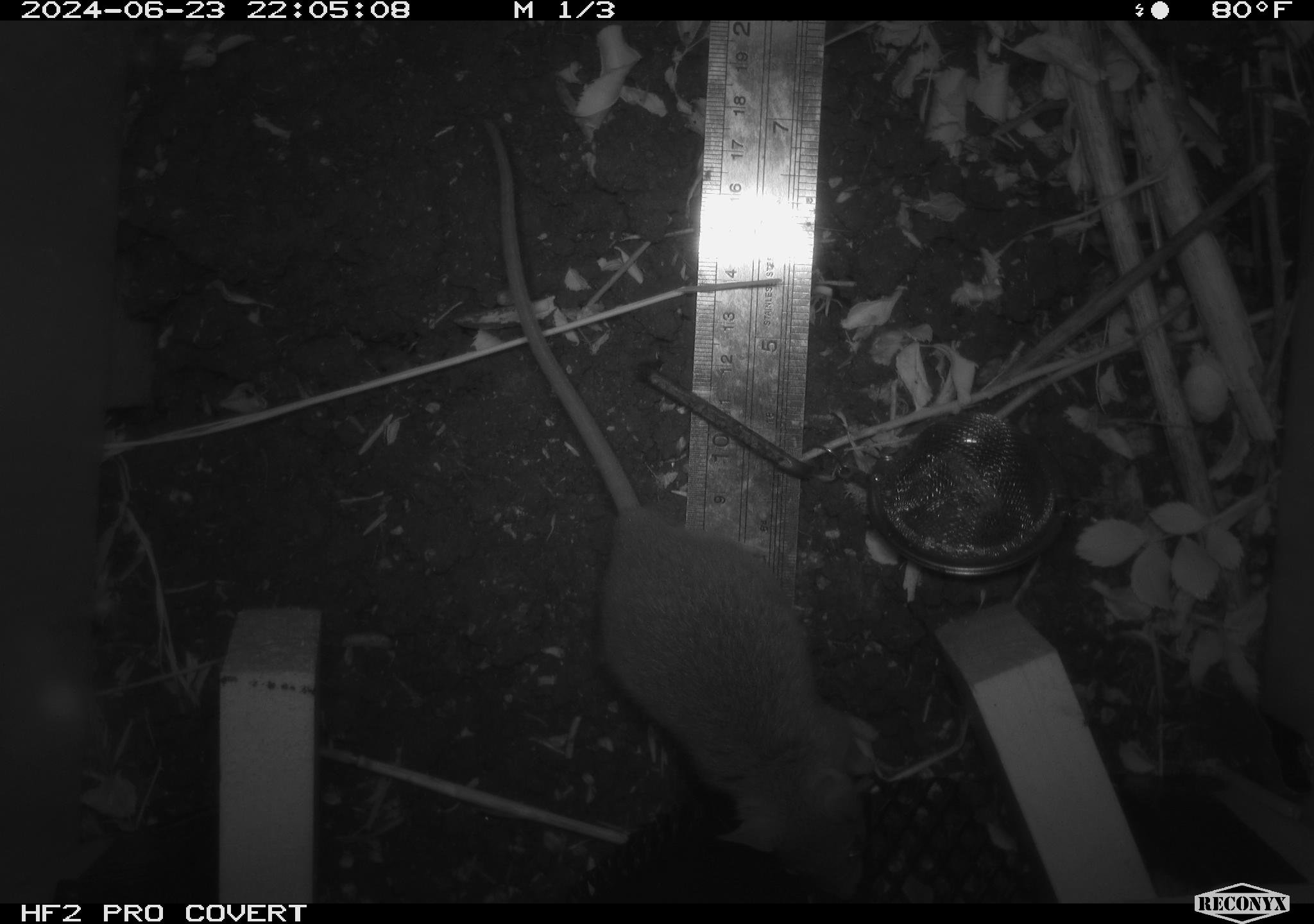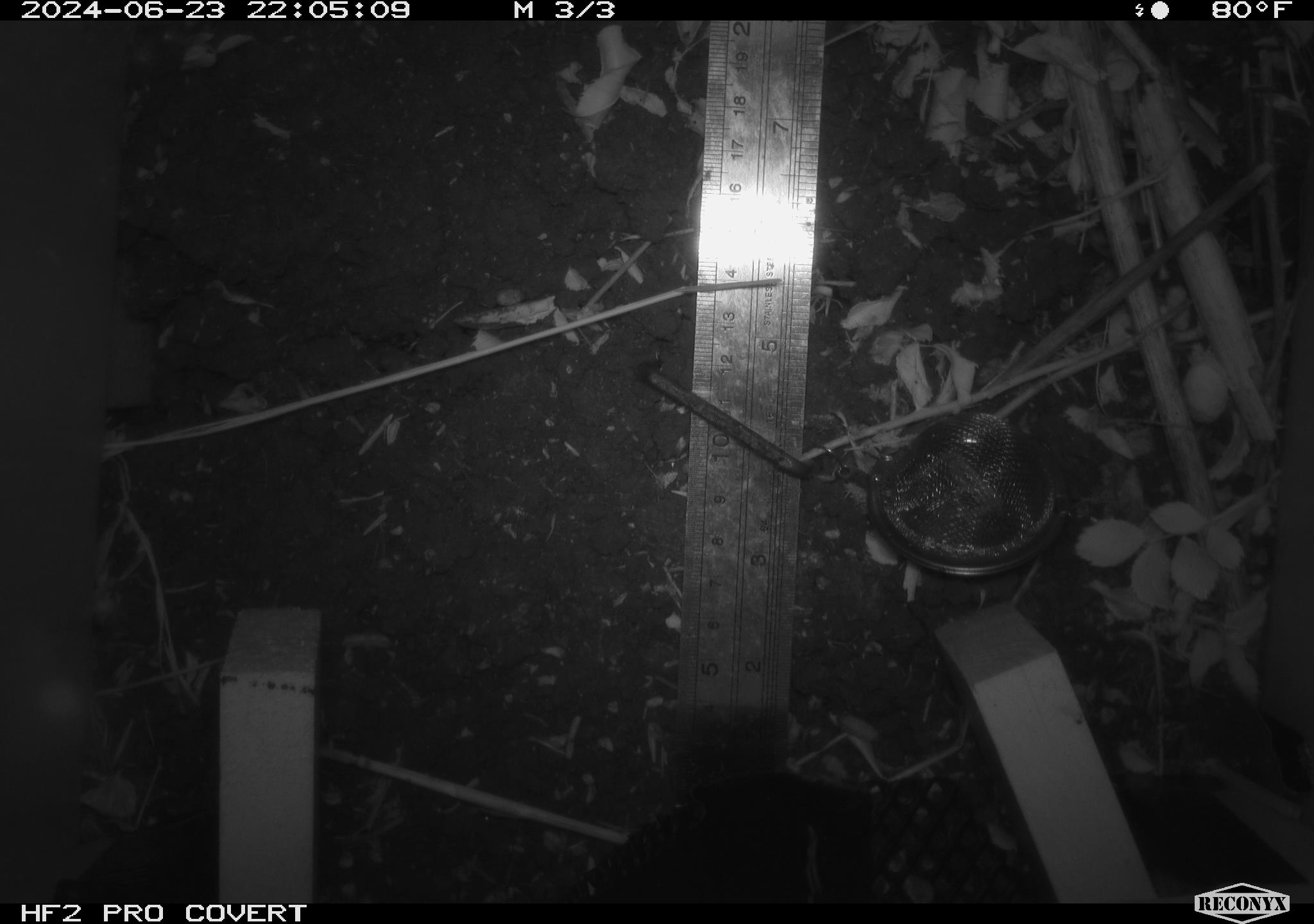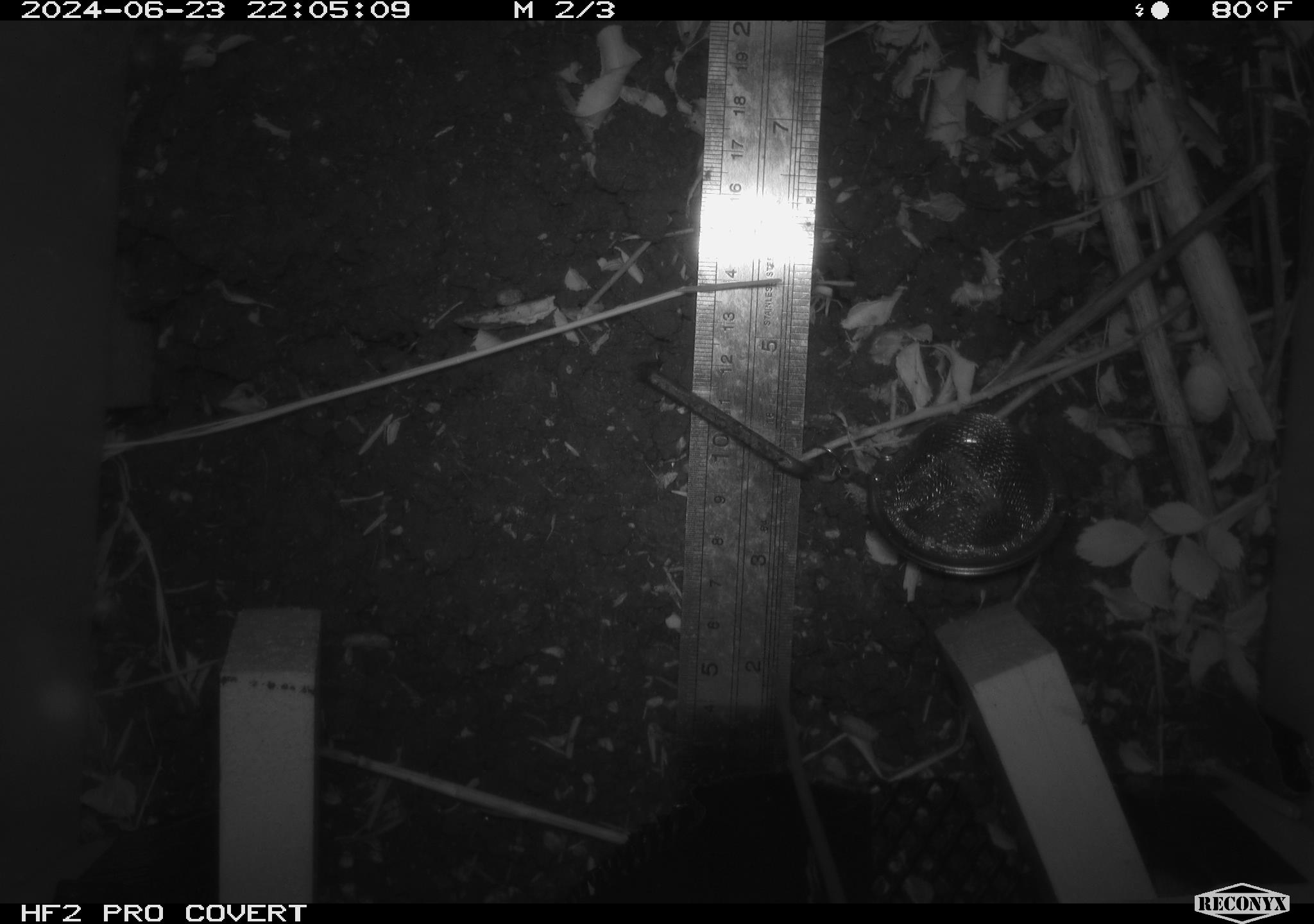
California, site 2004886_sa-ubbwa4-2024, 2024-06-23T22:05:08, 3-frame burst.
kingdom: Animalia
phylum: Chordata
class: Mammalia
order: Rodentia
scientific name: Rodentia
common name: woodrat or rat or mouse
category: woodrat or rat or mouse species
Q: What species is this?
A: Woodrat or rat or mouse species (woodrat or rat or mouse) (Rodentia).